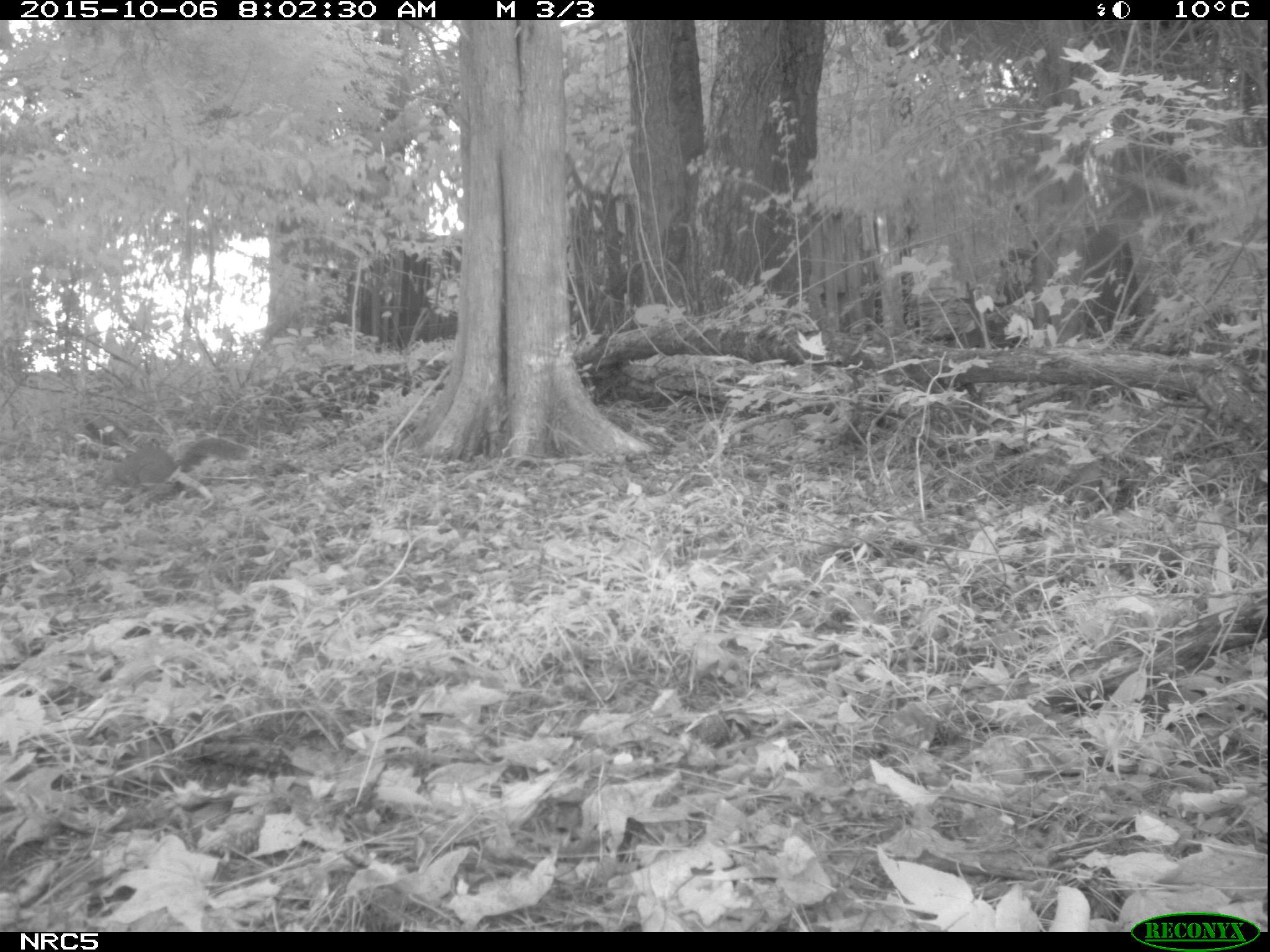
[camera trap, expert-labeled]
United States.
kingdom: Animalia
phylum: Chordata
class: Mammalia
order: Rodentia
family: Sciuridae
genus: Sciurus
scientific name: Sciurus carolinensis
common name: eastern gray squirrel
Eastern Gray Squirrel (Sciurus carolinensis).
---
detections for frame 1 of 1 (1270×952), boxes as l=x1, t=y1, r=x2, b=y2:
Eastern Gray Squirrel: l=103, t=429, r=260, b=492